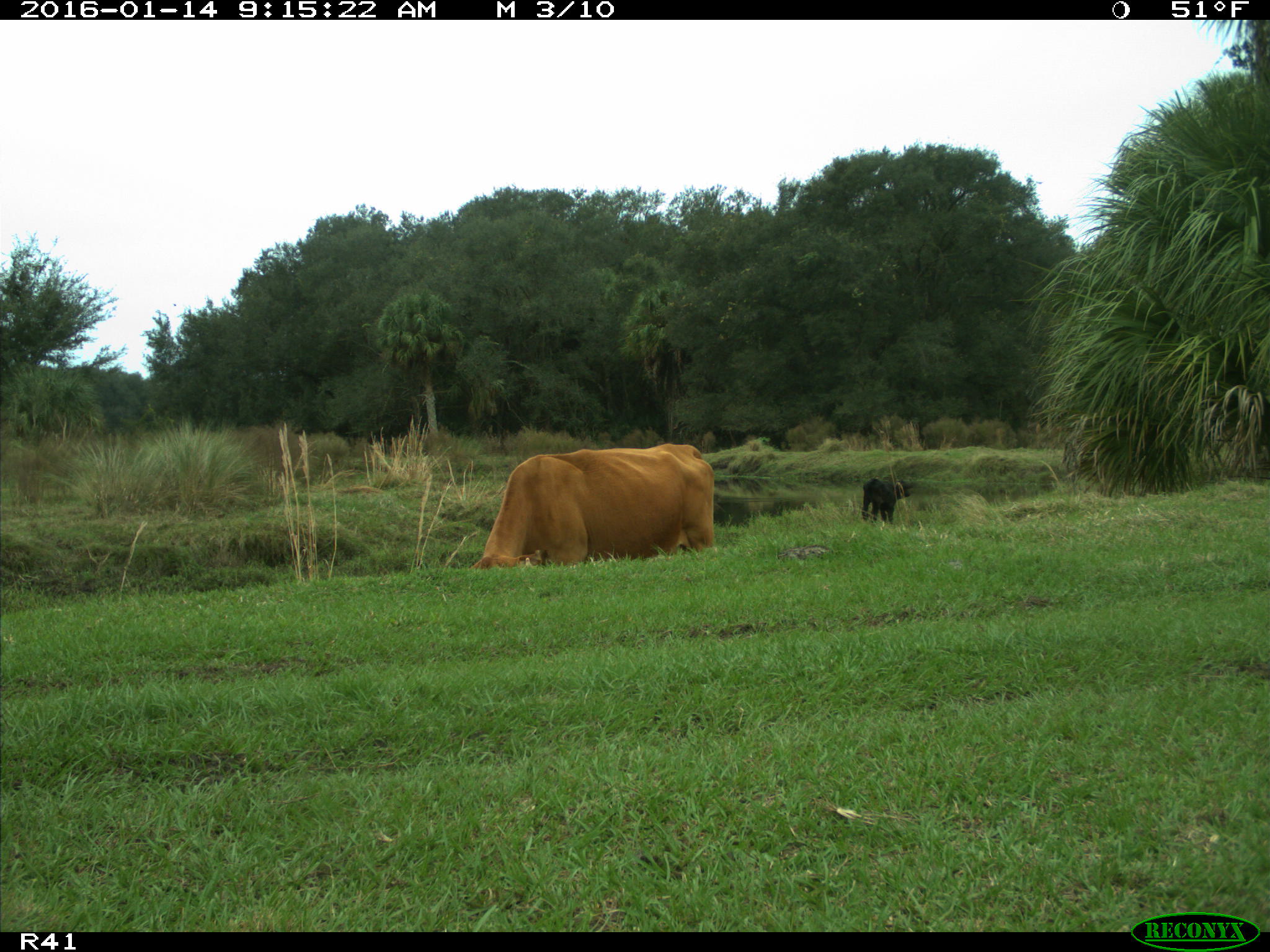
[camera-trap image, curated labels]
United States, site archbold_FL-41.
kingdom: Animalia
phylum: Chordata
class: Mammalia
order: Artiodactyla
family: Bovidae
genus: Bos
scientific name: Bos taurus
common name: domestic cow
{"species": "Bos taurus (domestic cow)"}